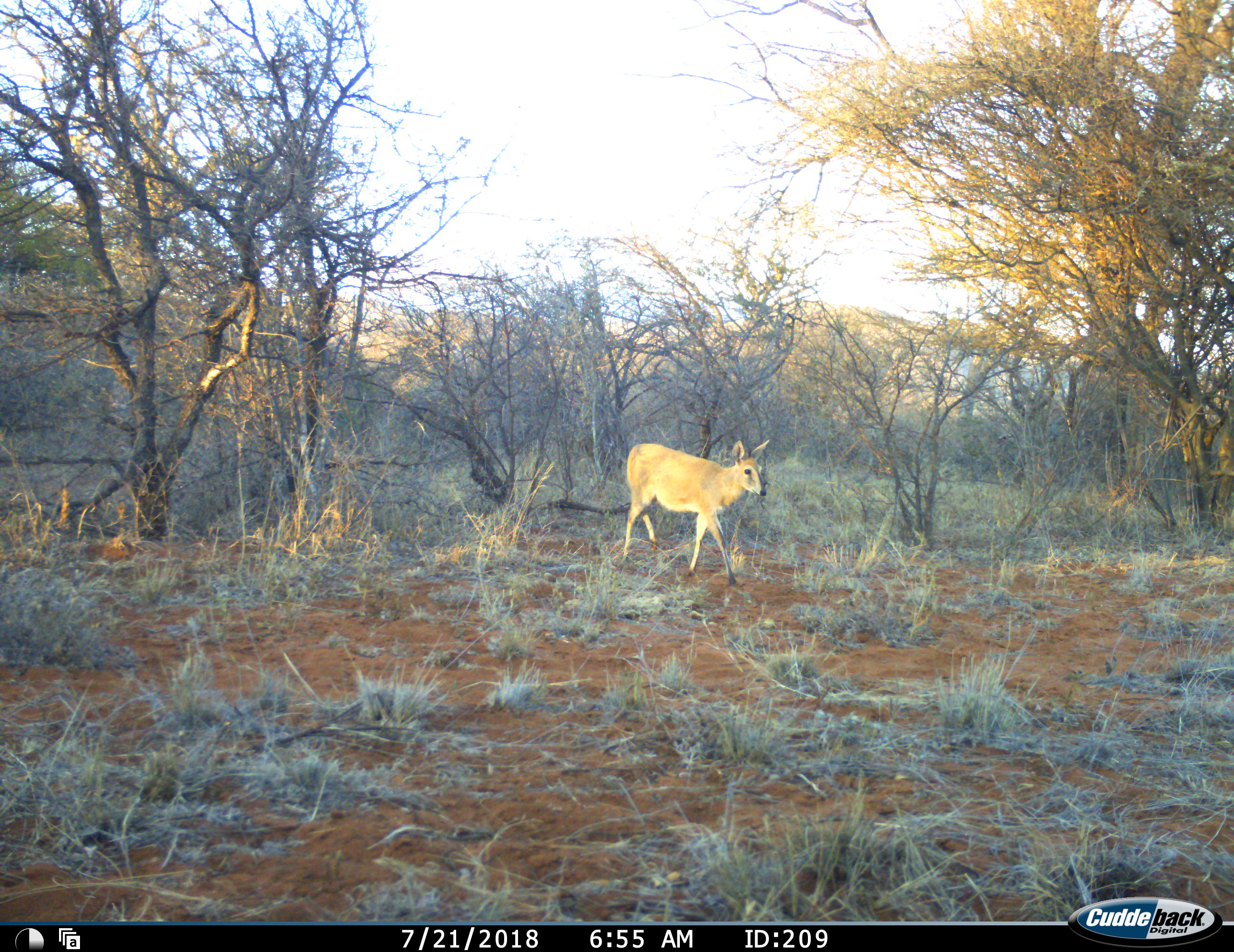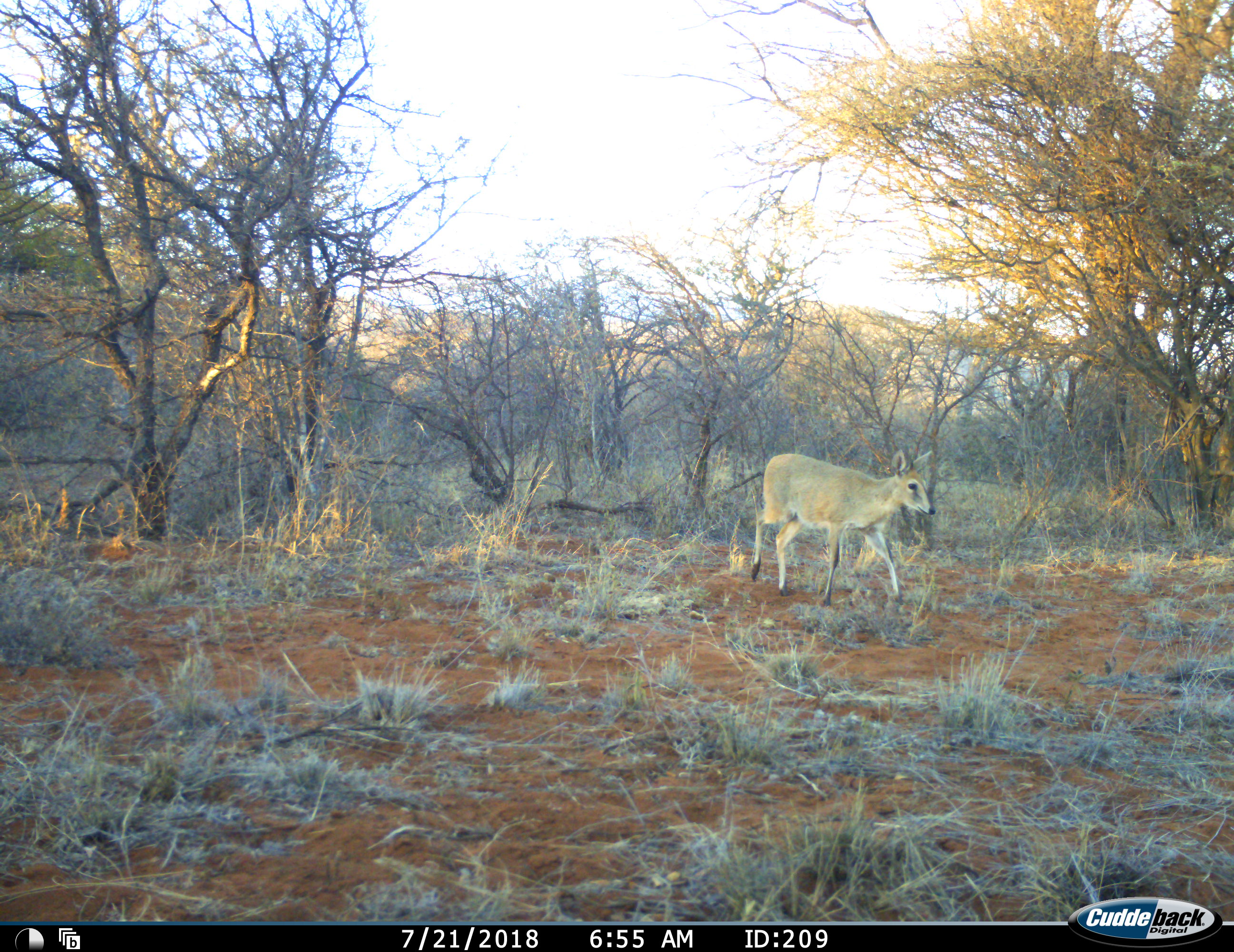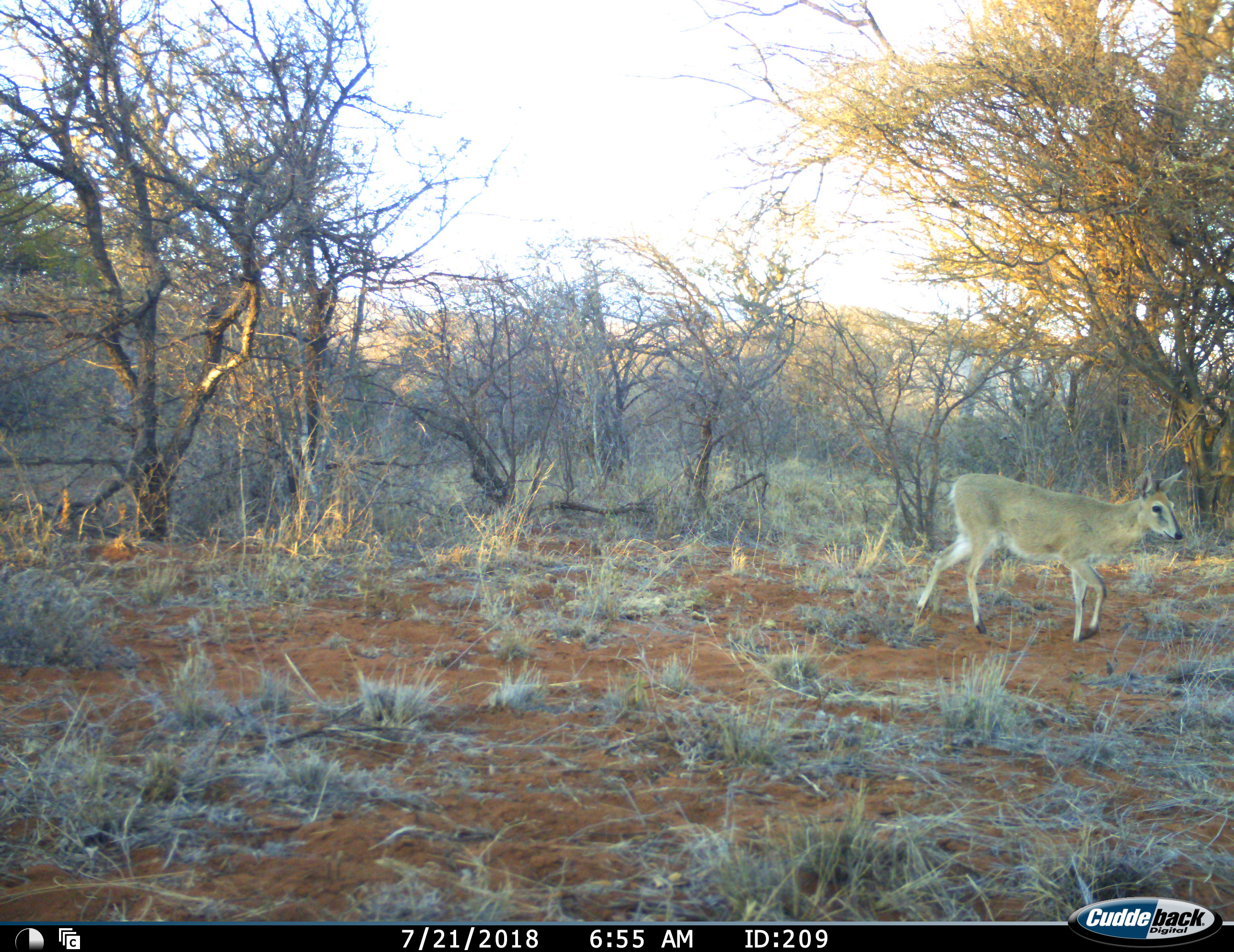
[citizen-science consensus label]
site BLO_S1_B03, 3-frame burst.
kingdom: Animalia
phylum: Chordata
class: Mammalia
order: Artiodactyla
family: Bovidae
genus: Sylvicapra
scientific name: Sylvicapra grimmia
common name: common duiker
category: duikercommongrey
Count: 1.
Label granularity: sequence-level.